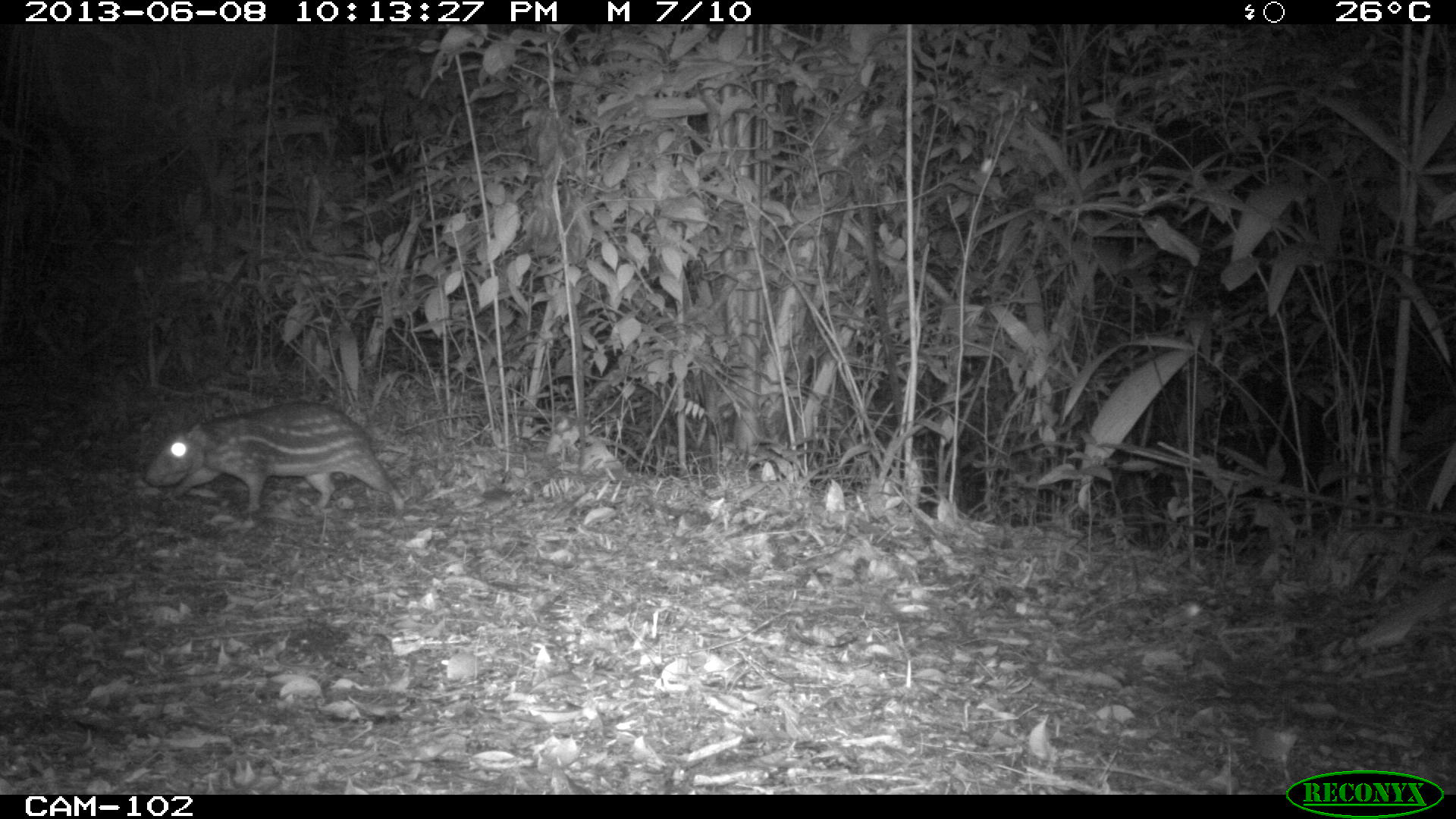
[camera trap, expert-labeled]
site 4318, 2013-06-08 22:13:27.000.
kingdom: Animalia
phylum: Chordata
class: Mammalia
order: Rodentia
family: Cuniculidae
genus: Cuniculus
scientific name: Cuniculus paca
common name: lowland paca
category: agouti paca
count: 1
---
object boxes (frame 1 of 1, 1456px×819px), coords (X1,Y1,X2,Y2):
agouti paca: (139,397,407,513)